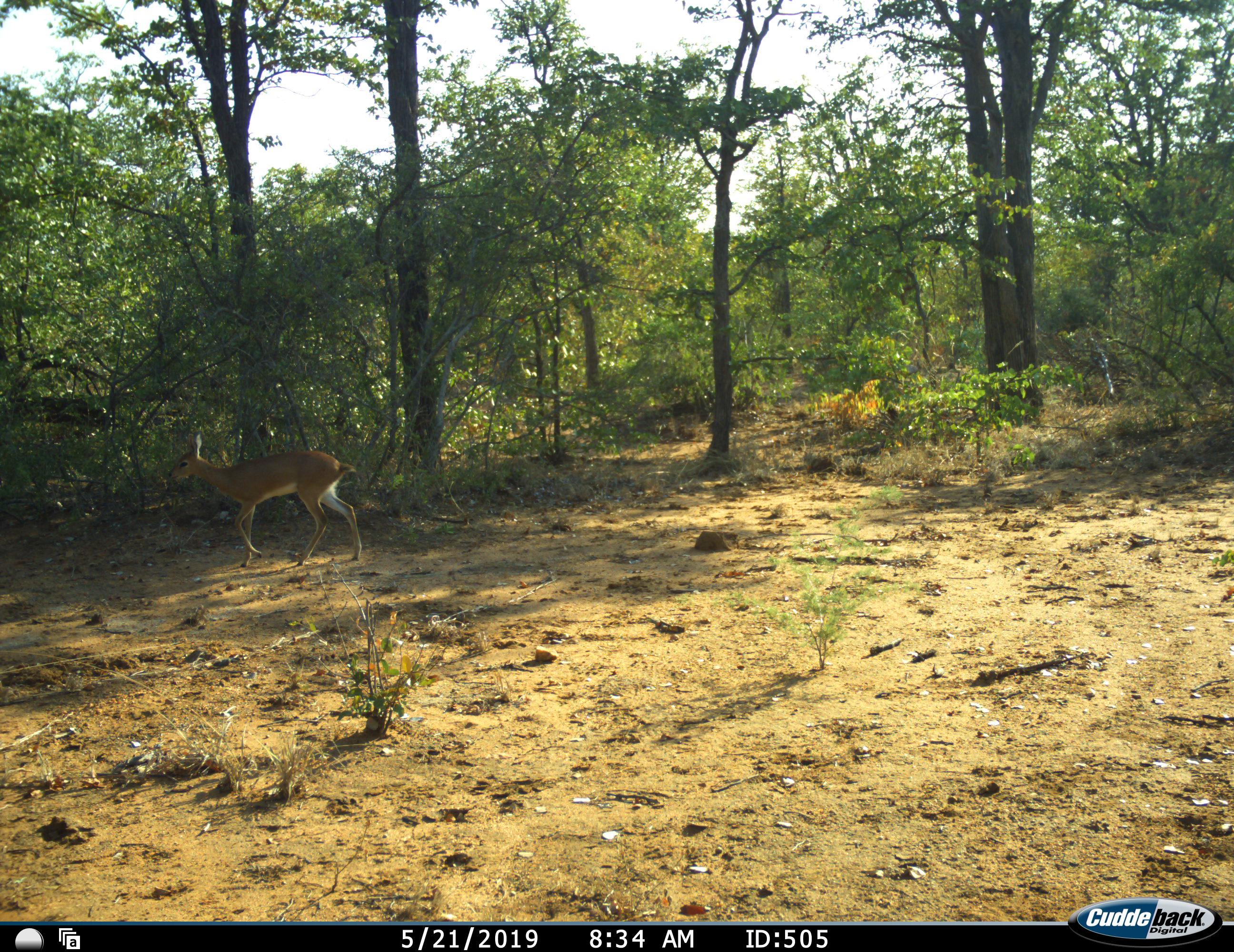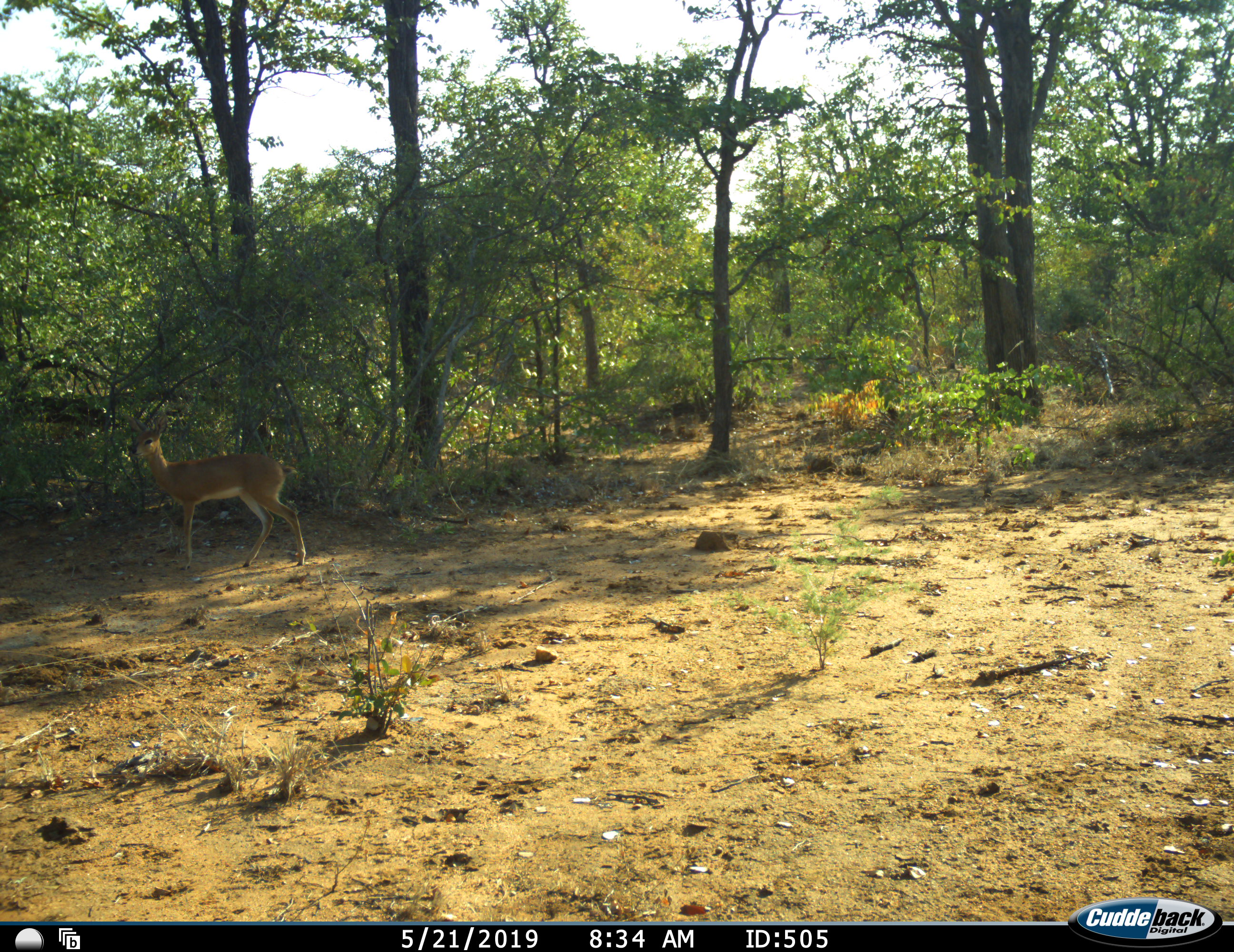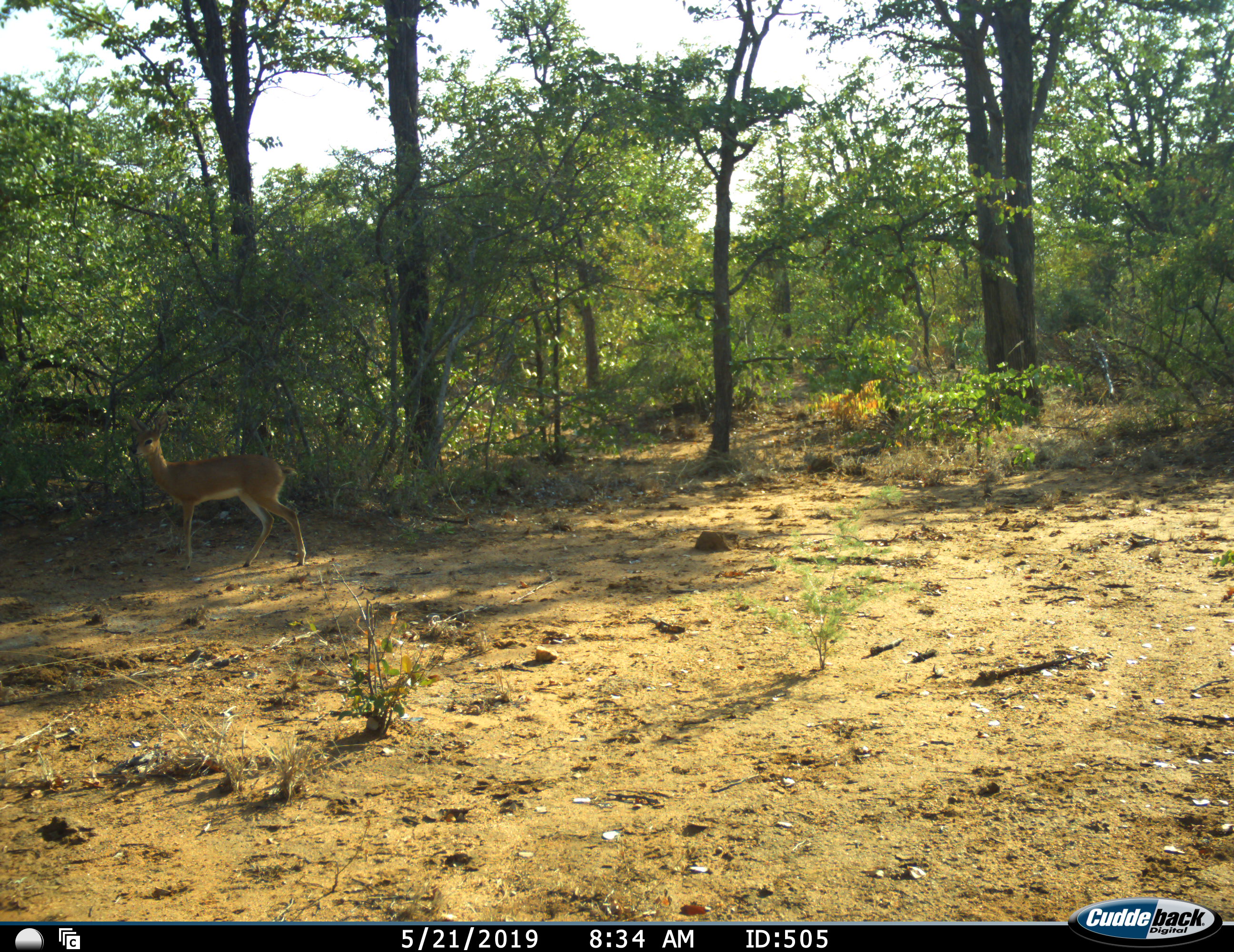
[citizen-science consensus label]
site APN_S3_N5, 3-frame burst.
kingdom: Animalia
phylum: Chordata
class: Mammalia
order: Artiodactyla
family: Bovidae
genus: Raphicerus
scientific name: Raphicerus campestris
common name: steenbok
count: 1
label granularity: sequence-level